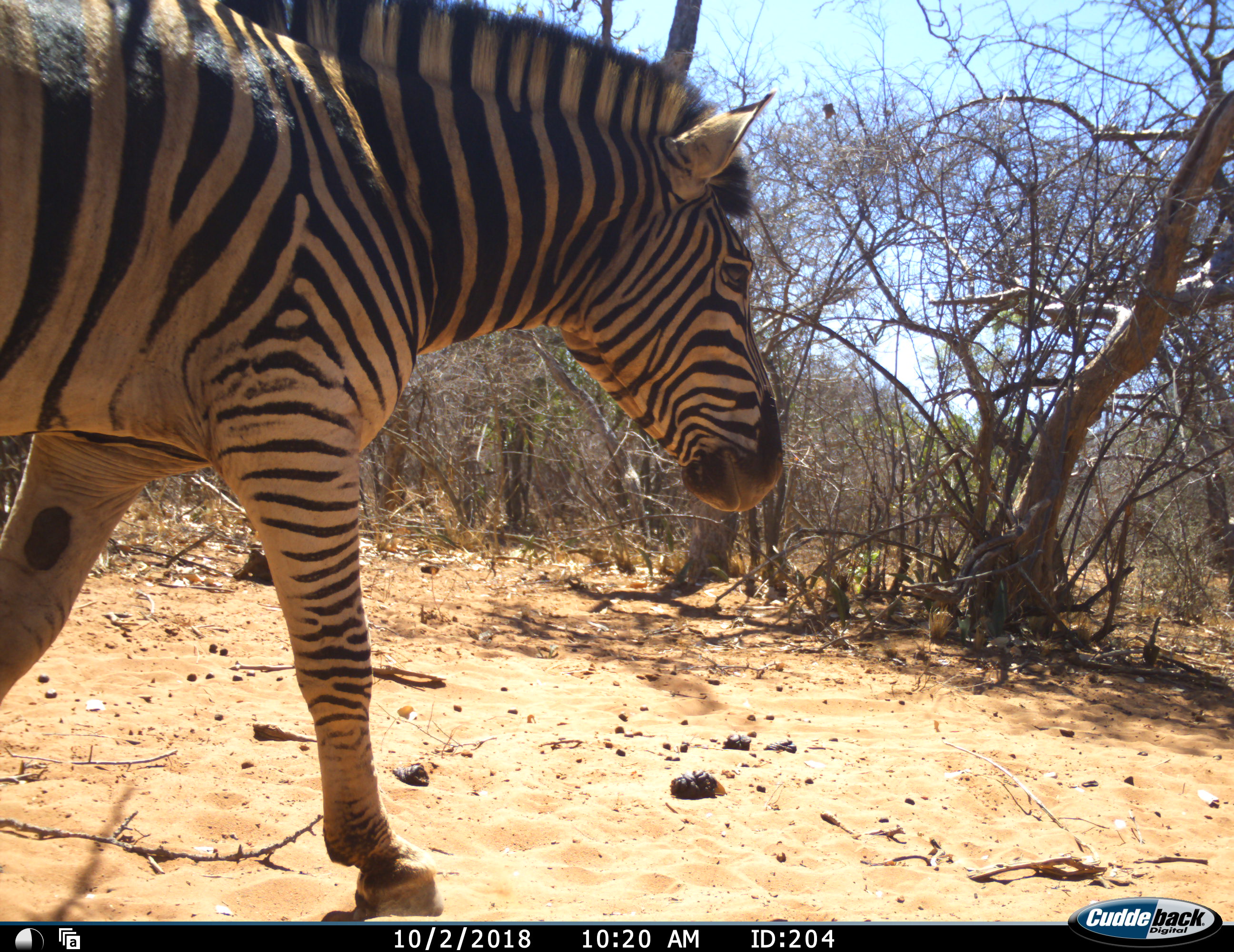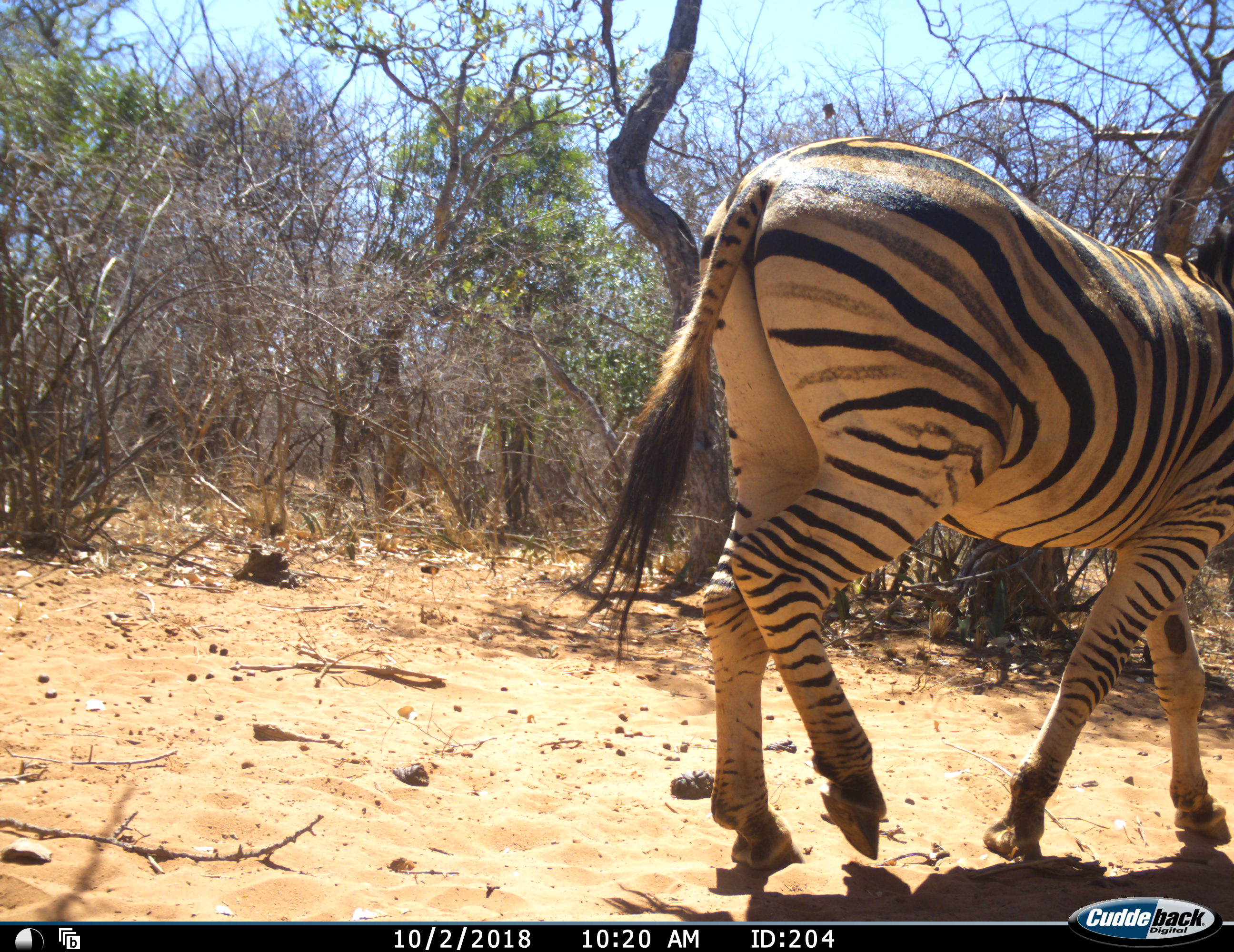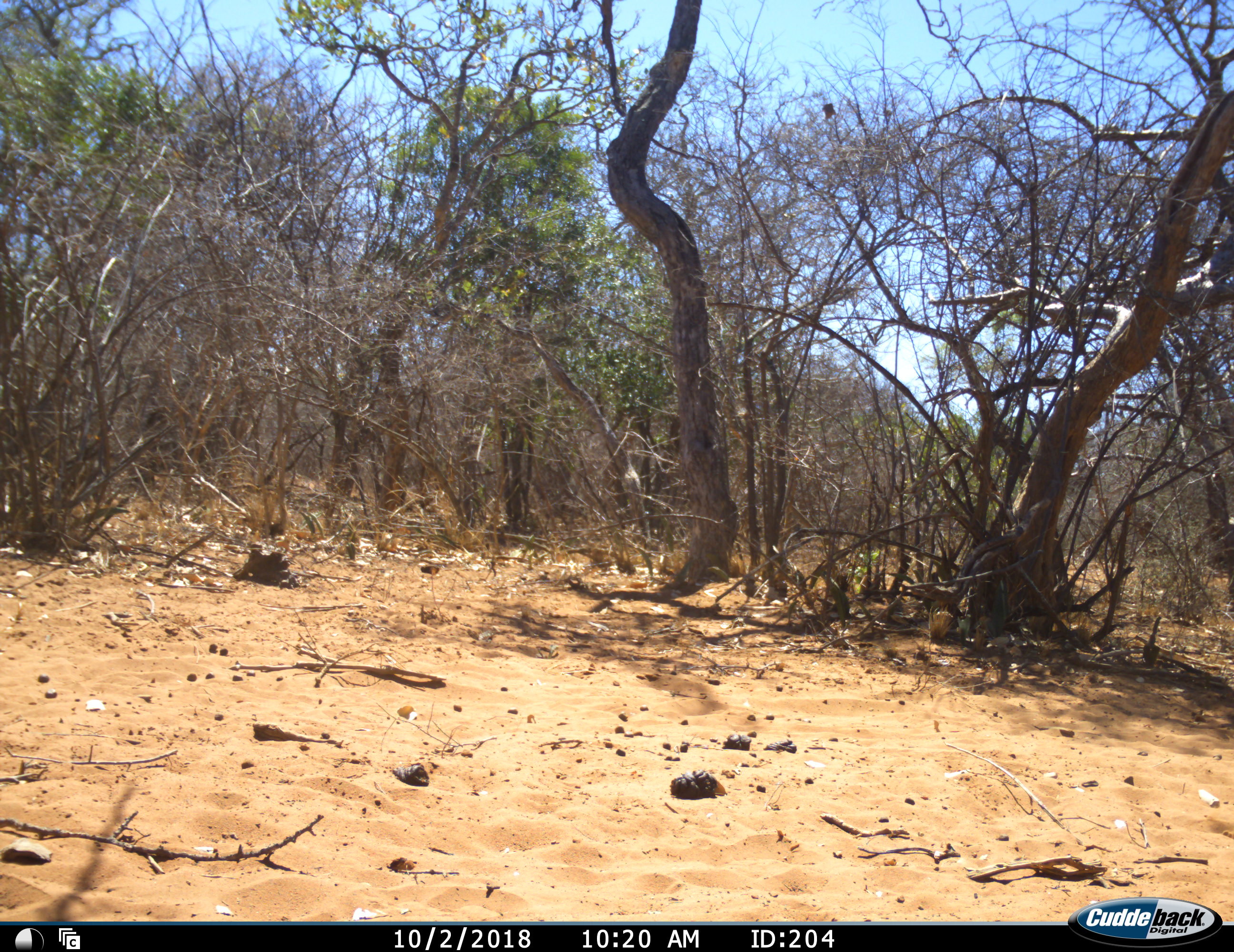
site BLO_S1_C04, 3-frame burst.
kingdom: Animalia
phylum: Chordata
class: Mammalia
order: Perissodactyla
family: Equidae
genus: Equus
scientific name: Equus quagga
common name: plains zebra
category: zebraplains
Zebraplains (plains zebra) (Equus quagga), count 1. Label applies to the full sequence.